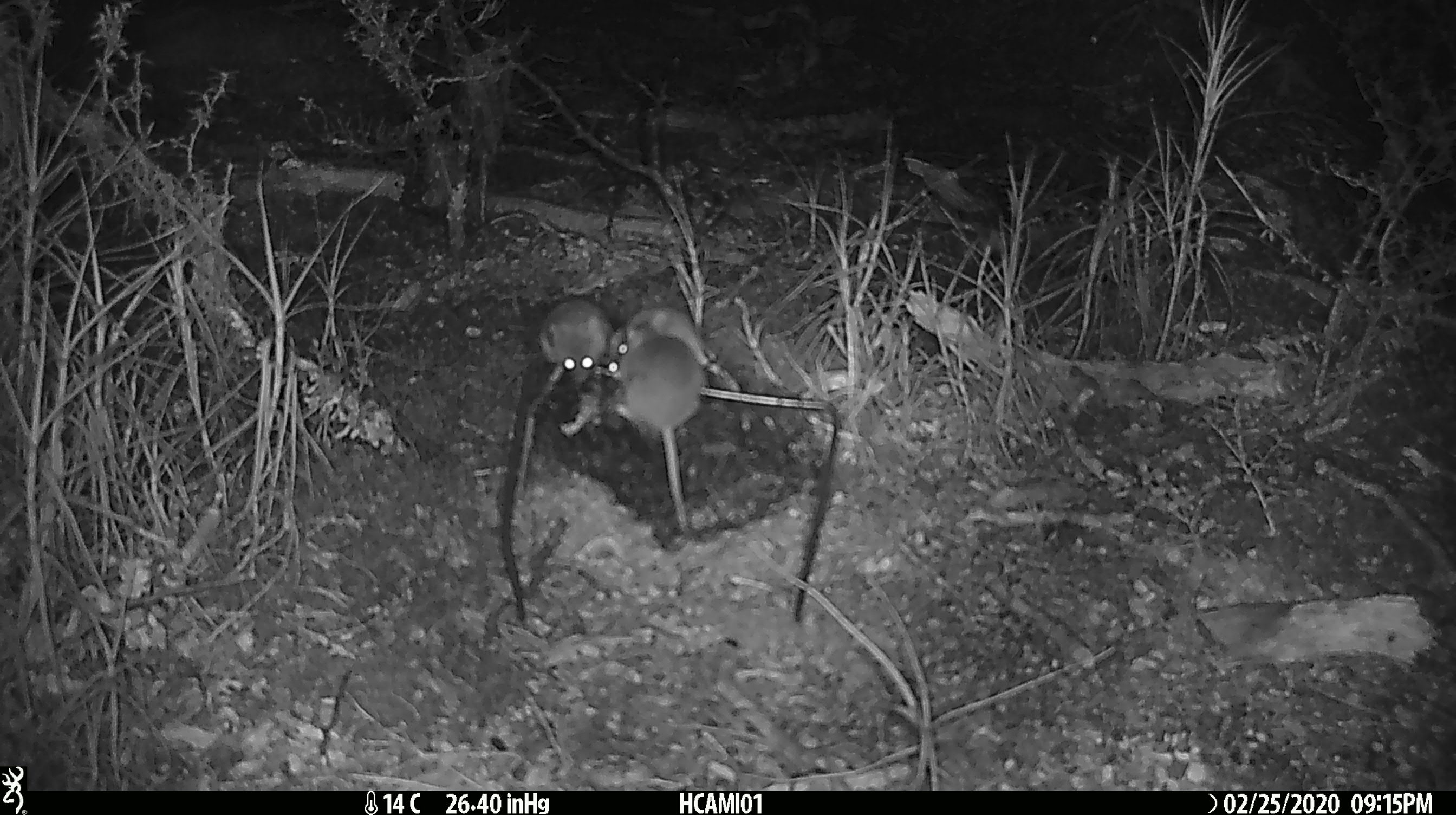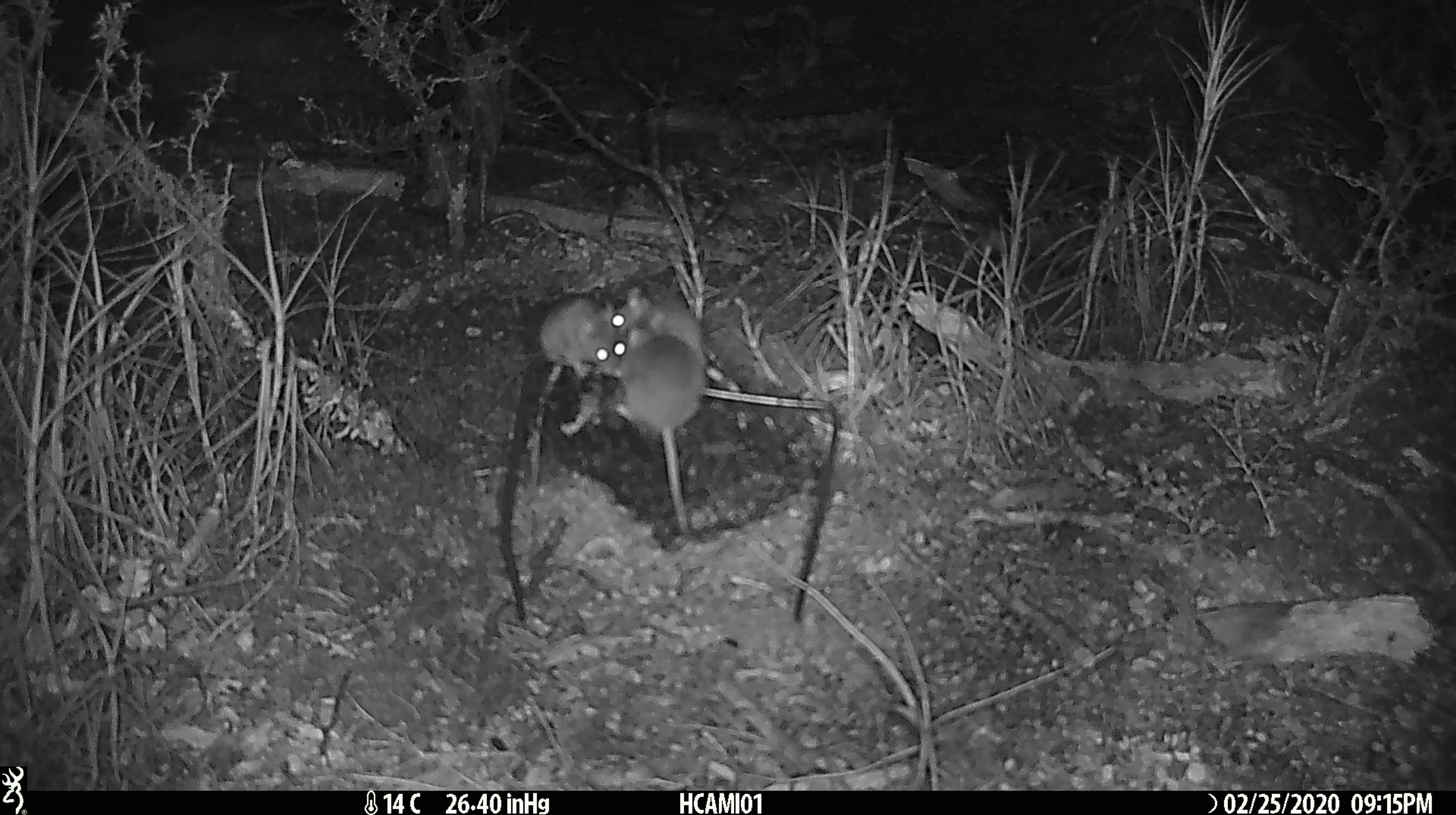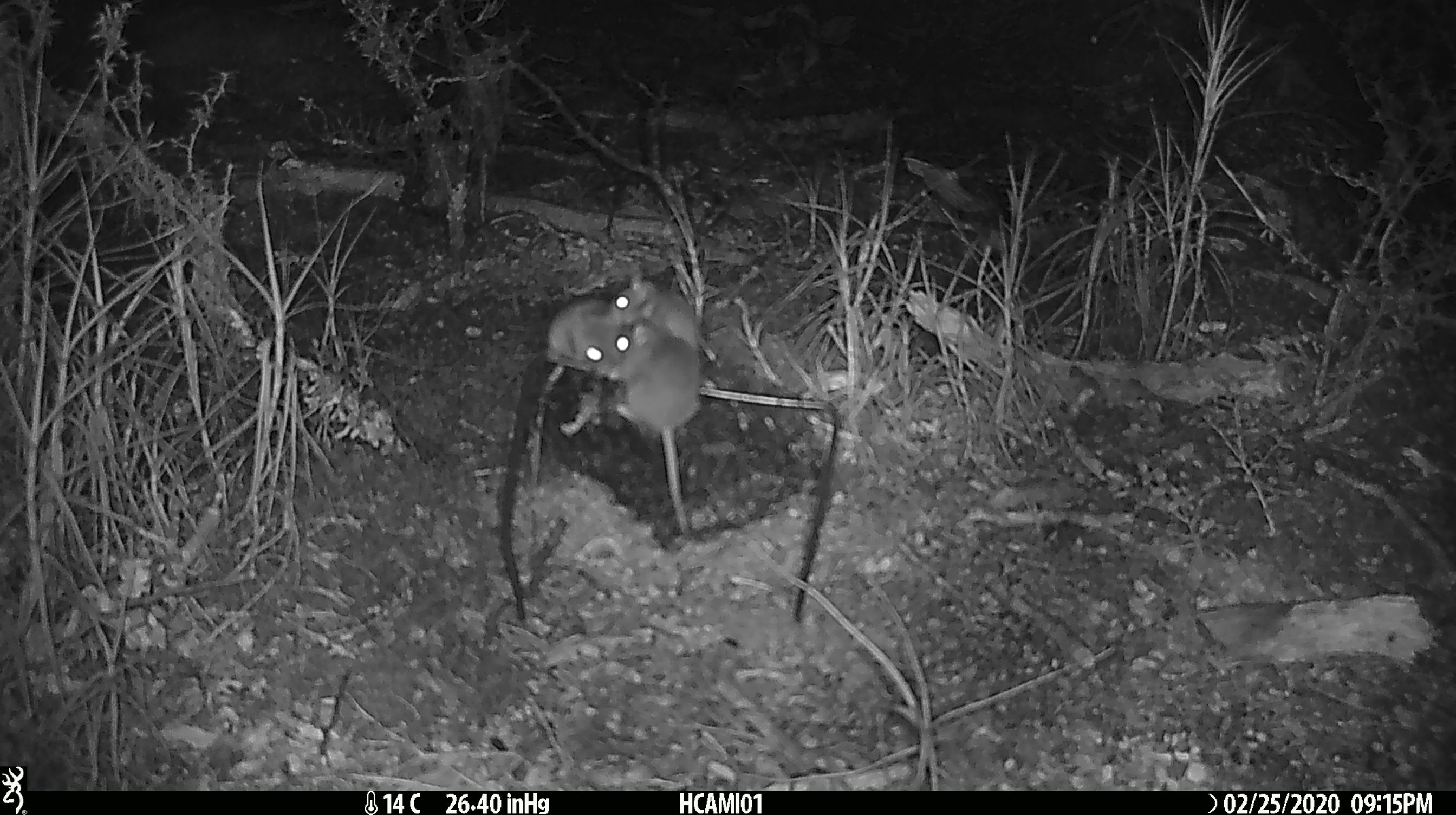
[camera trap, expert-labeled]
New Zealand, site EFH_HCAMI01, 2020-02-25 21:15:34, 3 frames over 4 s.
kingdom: Animalia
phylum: Chordata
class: Mammalia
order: Rodentia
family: Muridae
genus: Mus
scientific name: Mus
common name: mouse